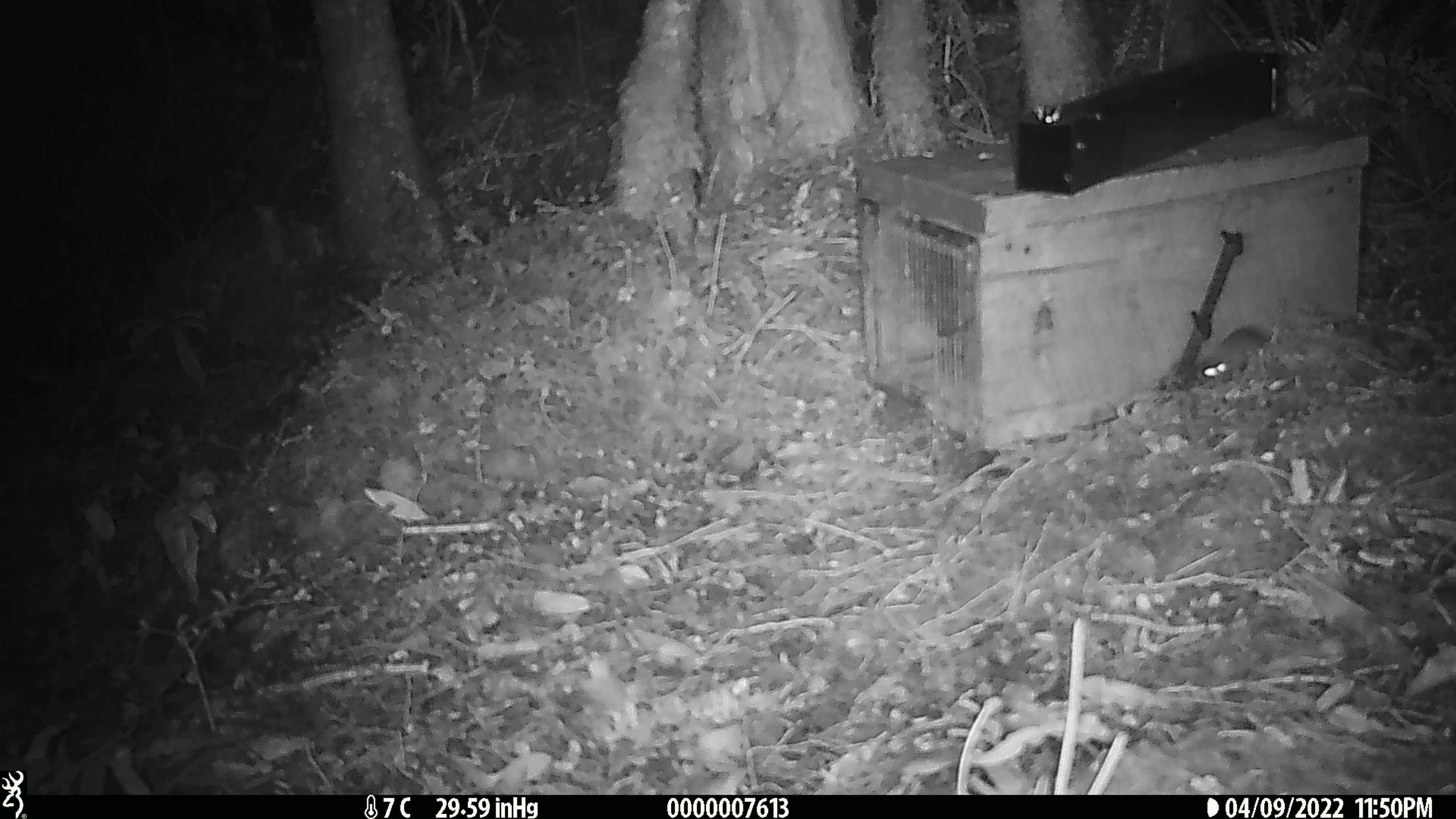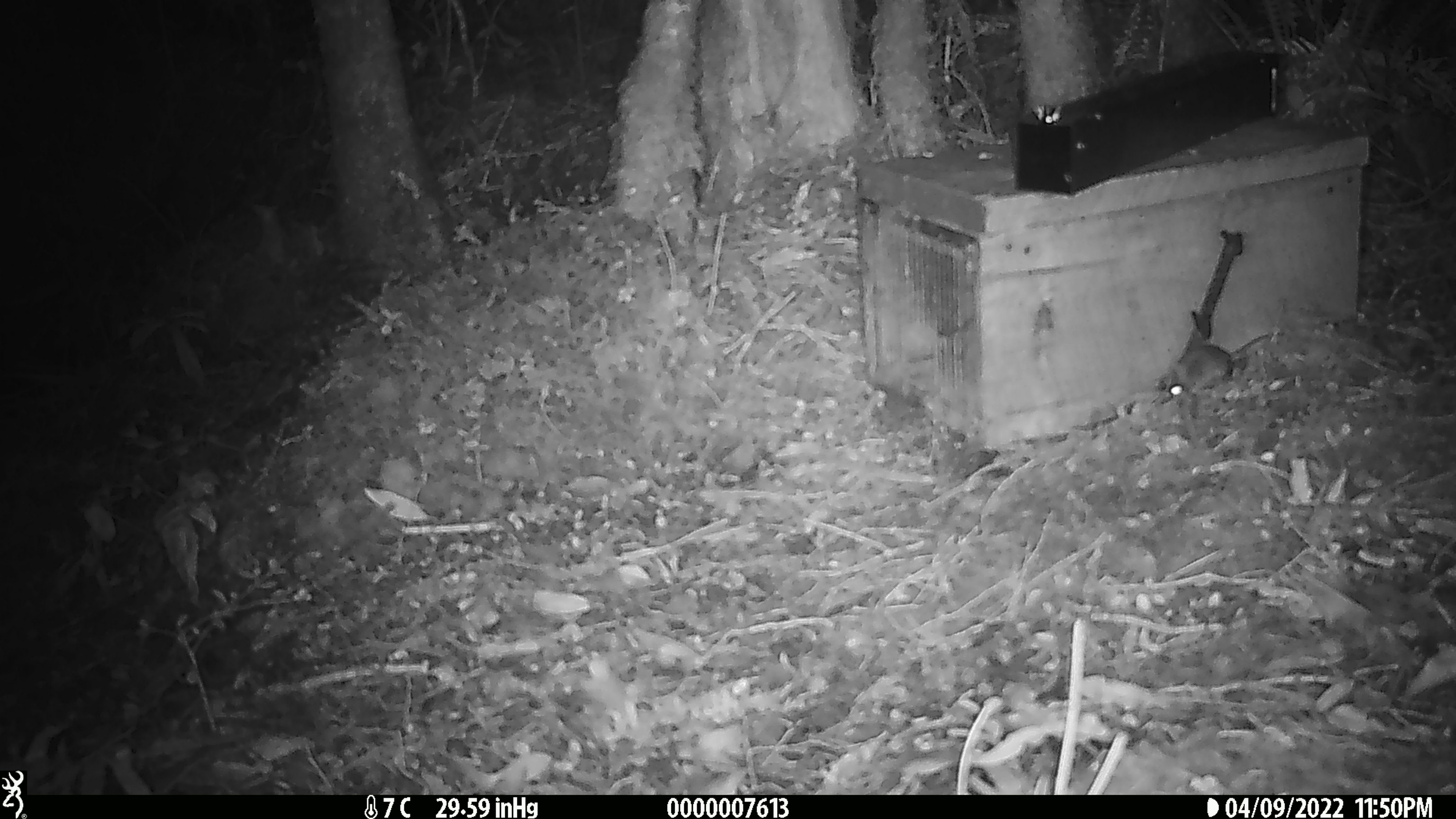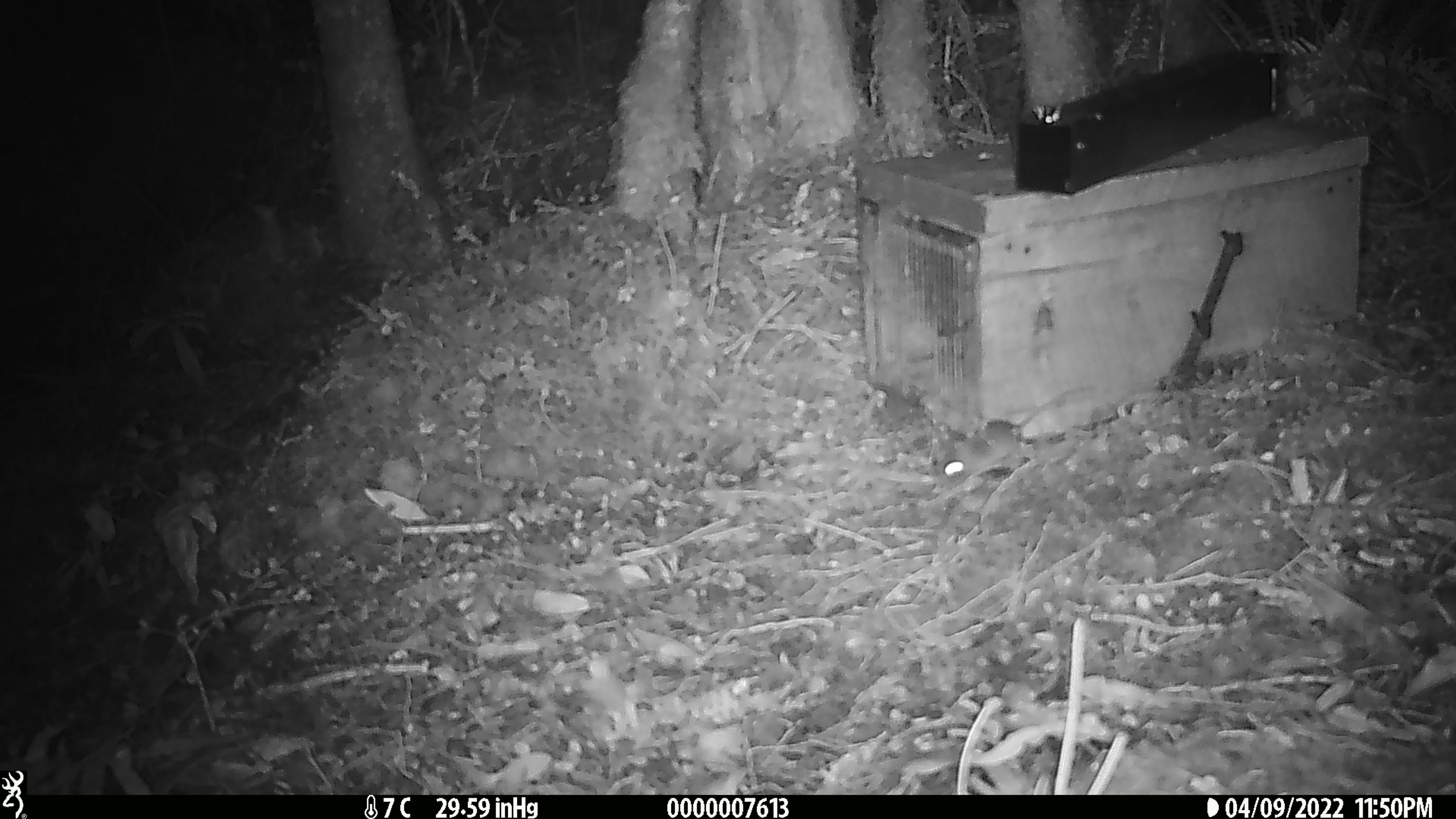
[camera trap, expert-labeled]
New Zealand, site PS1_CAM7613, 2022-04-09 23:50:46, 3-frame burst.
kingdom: Animalia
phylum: Chordata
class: Mammalia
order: Rodentia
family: Muridae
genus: Mus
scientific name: Mus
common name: mouse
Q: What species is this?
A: Mouse (Mus).